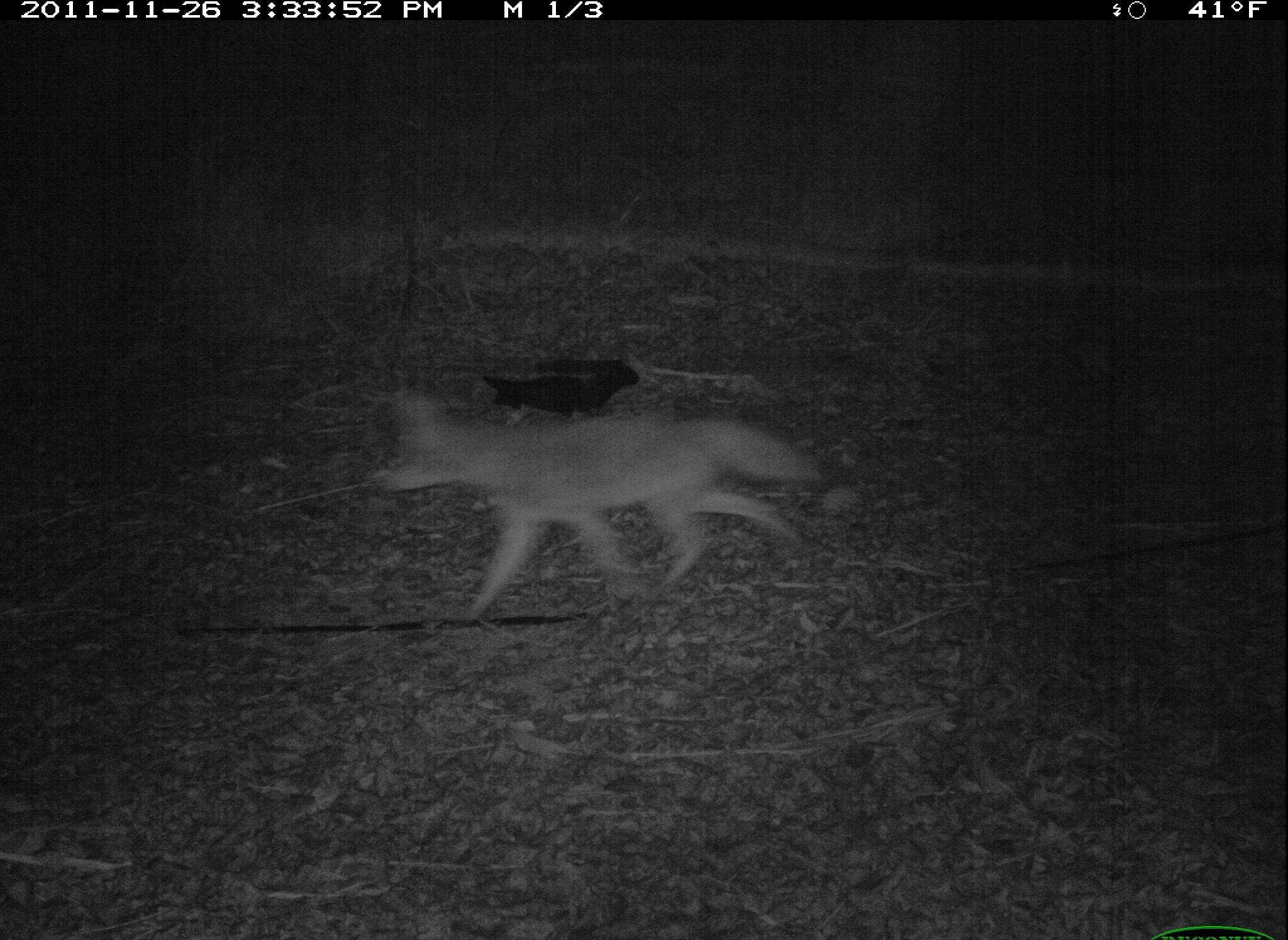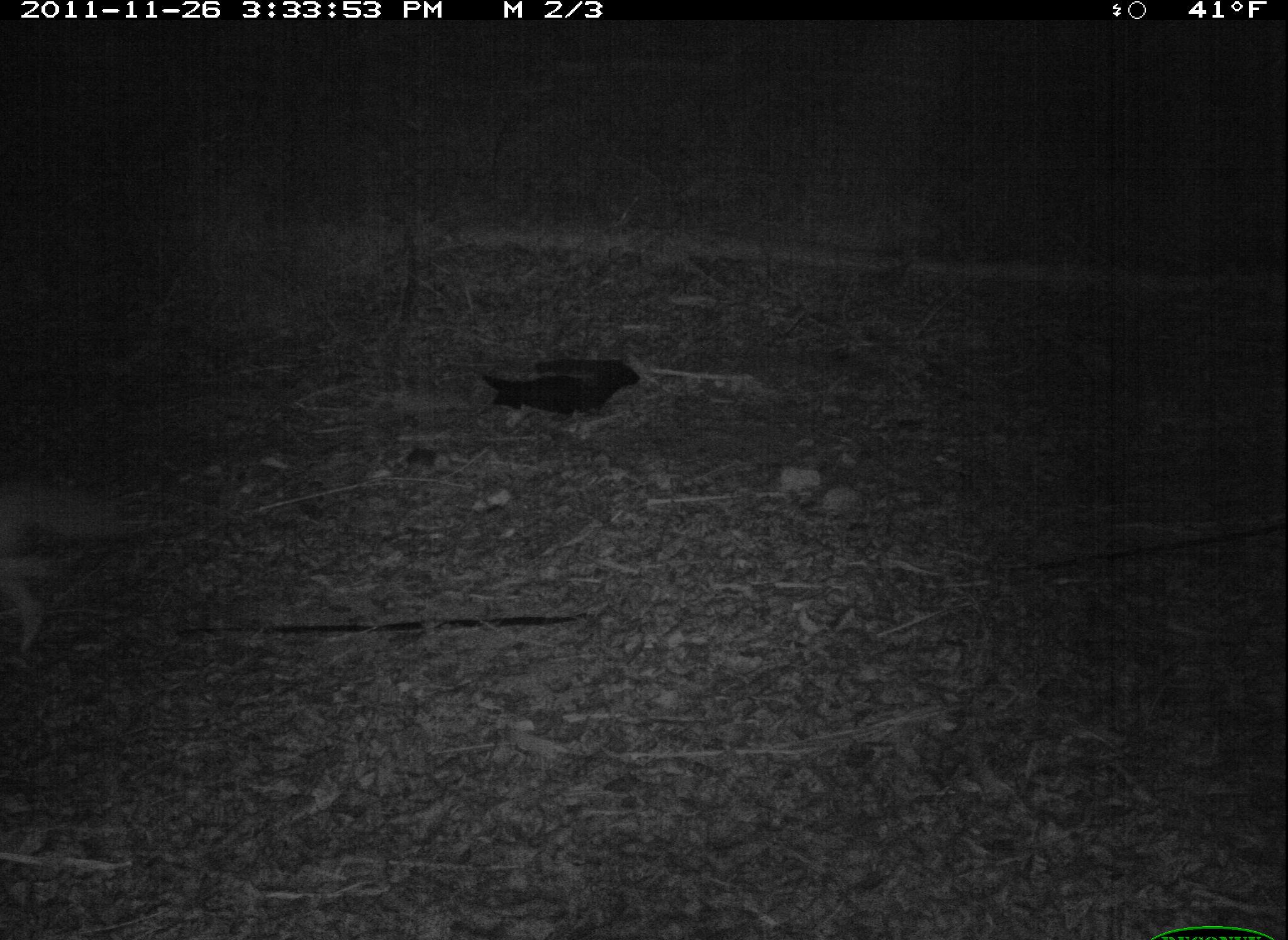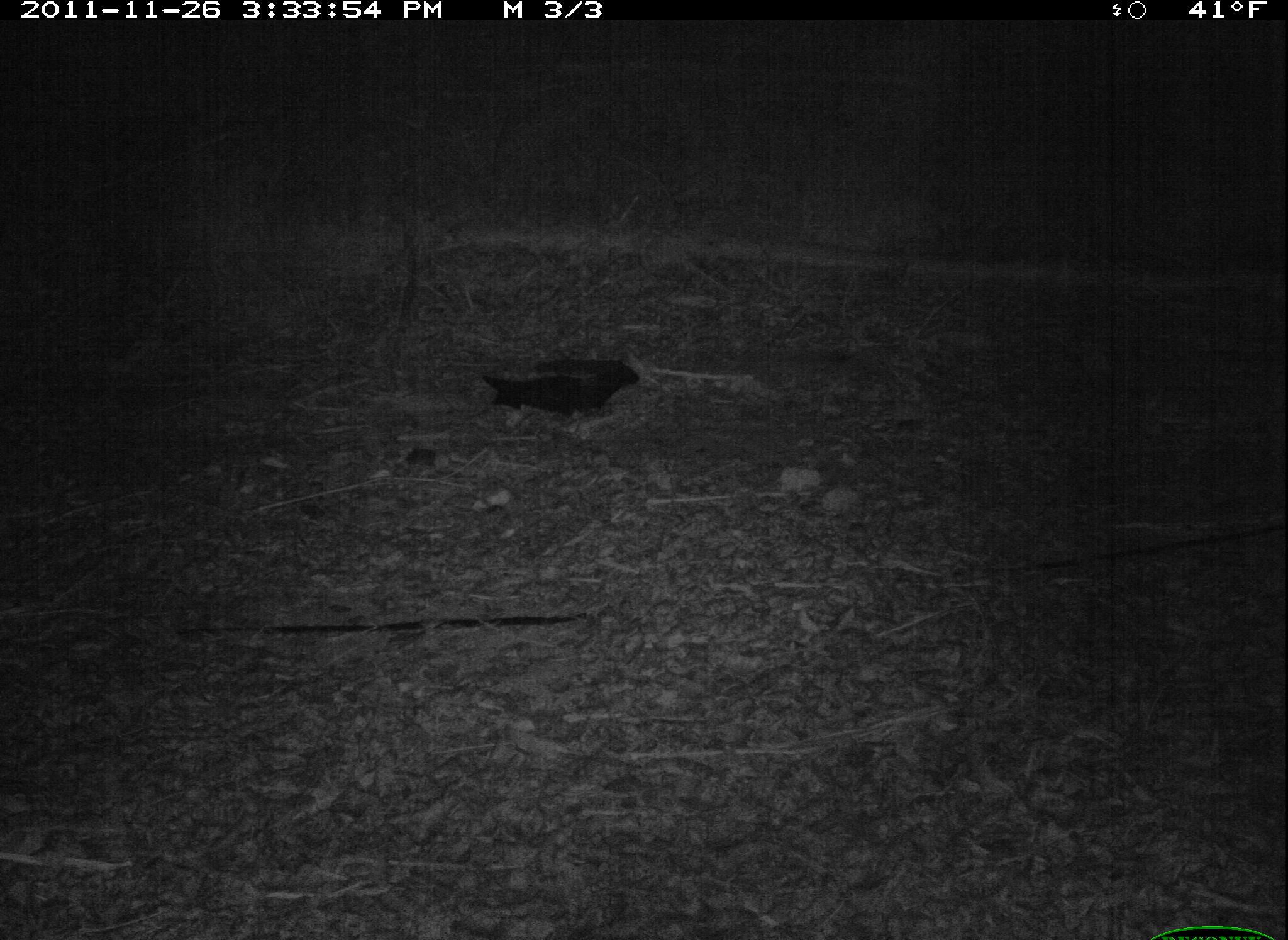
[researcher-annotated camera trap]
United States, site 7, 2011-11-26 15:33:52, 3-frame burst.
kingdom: Animalia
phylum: Chordata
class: Mammalia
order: Carnivora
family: Canidae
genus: Canis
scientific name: Canis latrans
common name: coyote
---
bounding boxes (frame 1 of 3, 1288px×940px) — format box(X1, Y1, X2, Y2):
coyote: box(348, 370, 853, 636)